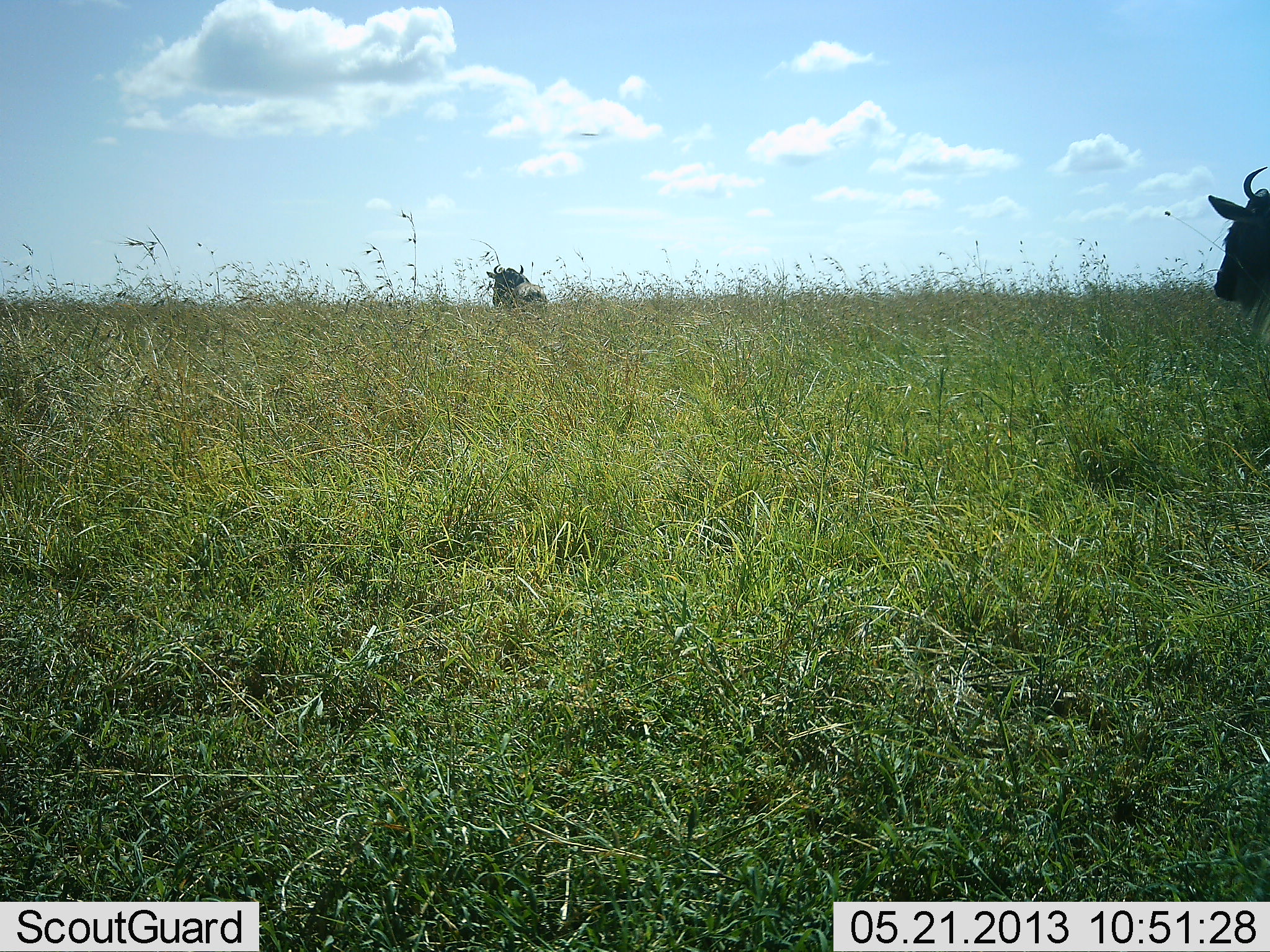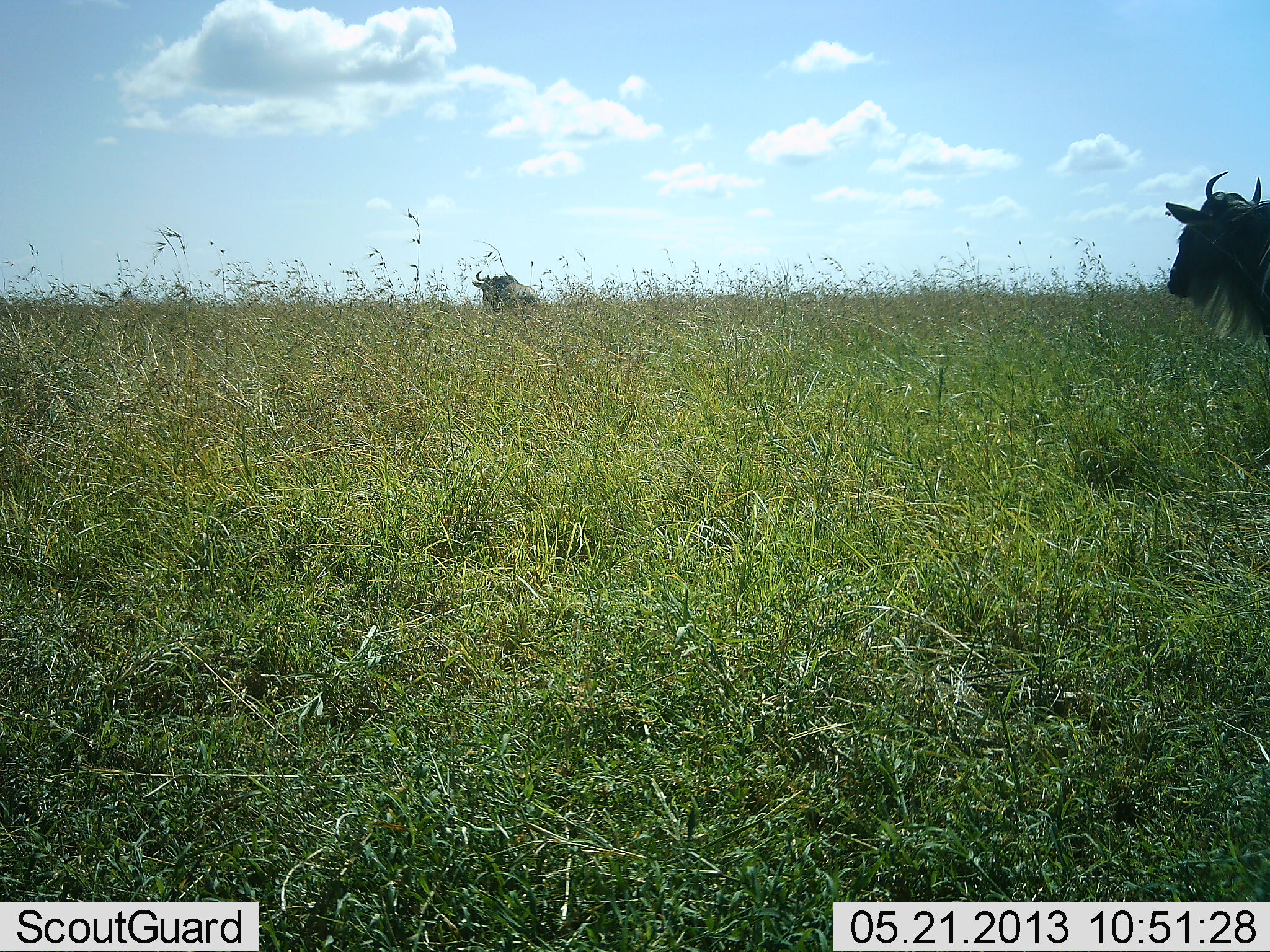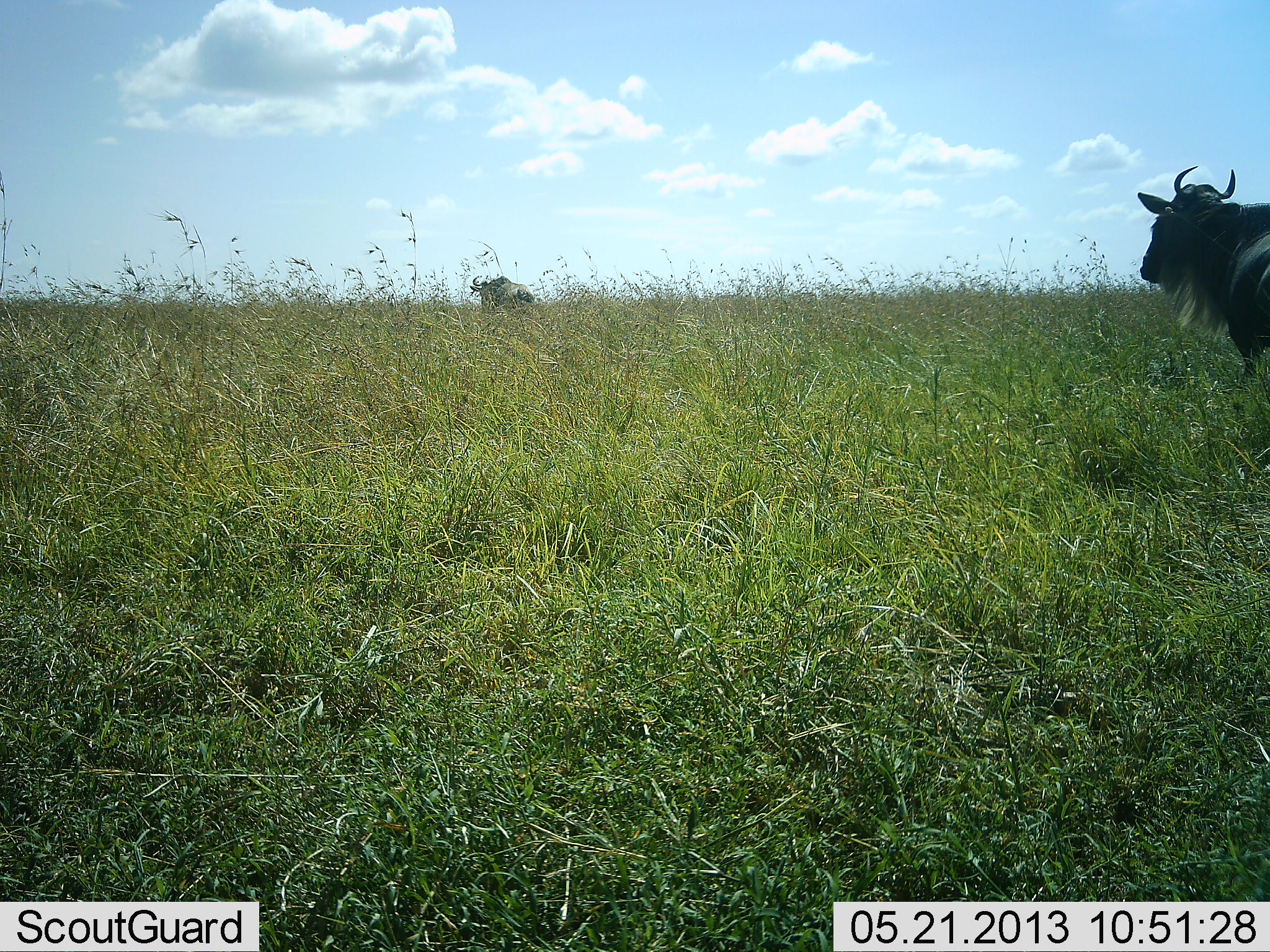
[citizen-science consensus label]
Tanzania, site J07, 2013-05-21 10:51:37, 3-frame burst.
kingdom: Animalia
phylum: Chordata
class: Mammalia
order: Artiodactyla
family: Bovidae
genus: Connochaetes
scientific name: Connochaetes taurinus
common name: blue wildebeest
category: wildebeest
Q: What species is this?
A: Wildebeest (blue wildebeest) (Connochaetes taurinus).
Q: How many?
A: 2.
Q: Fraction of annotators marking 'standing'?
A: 10%.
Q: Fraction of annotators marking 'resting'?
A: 0%.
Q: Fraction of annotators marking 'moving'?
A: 90%.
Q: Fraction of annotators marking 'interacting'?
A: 0%.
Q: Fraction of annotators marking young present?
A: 0%.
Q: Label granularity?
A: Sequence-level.